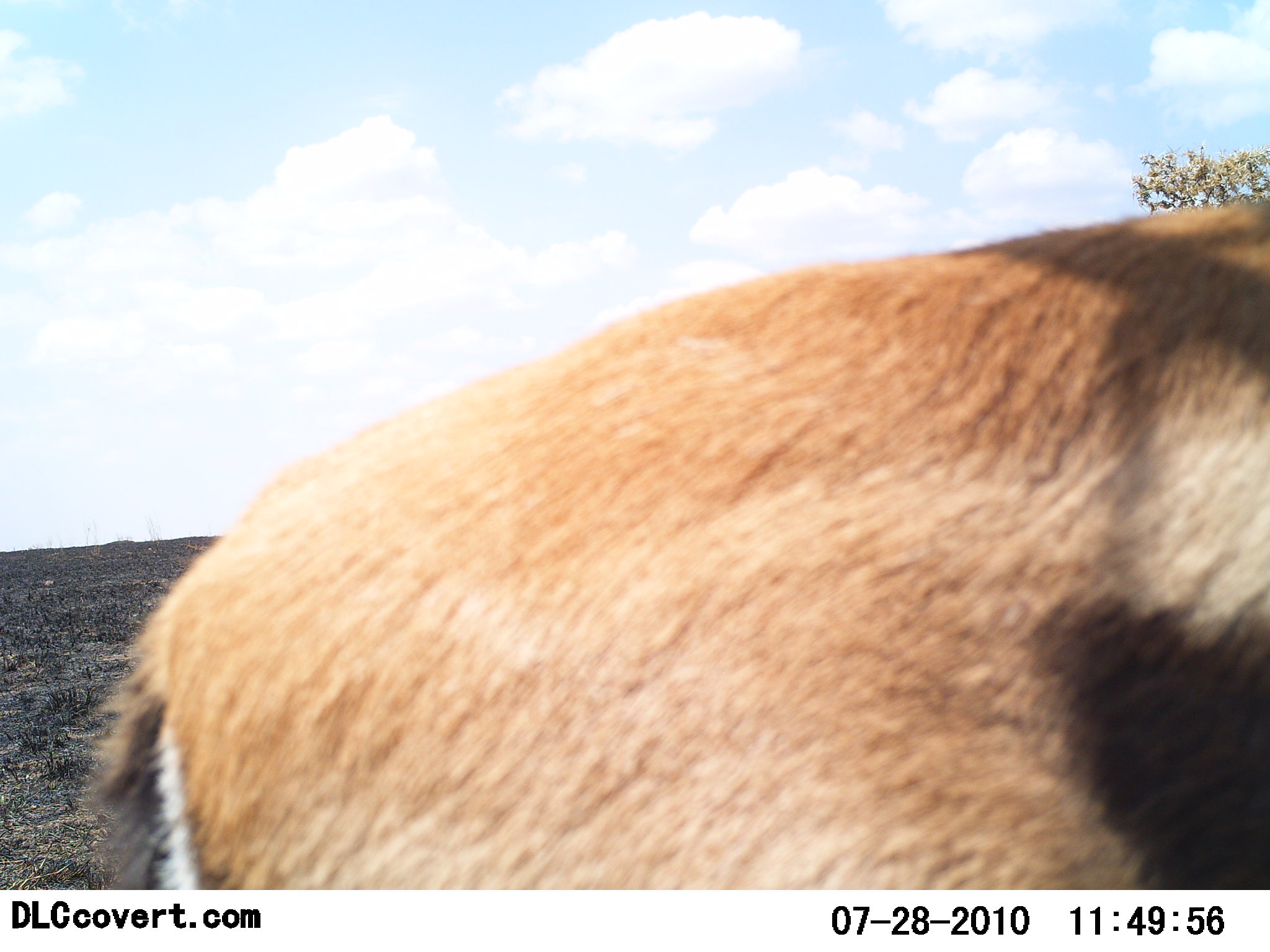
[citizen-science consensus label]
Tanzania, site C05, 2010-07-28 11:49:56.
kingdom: Animalia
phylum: Chordata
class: Mammalia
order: Artiodactyla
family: Bovidae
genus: Eudorcas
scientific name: Eudorcas thomsonii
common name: thomson's gazelle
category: gazellethomsons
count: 1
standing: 92%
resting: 0%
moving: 8%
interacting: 0%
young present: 0%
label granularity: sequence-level